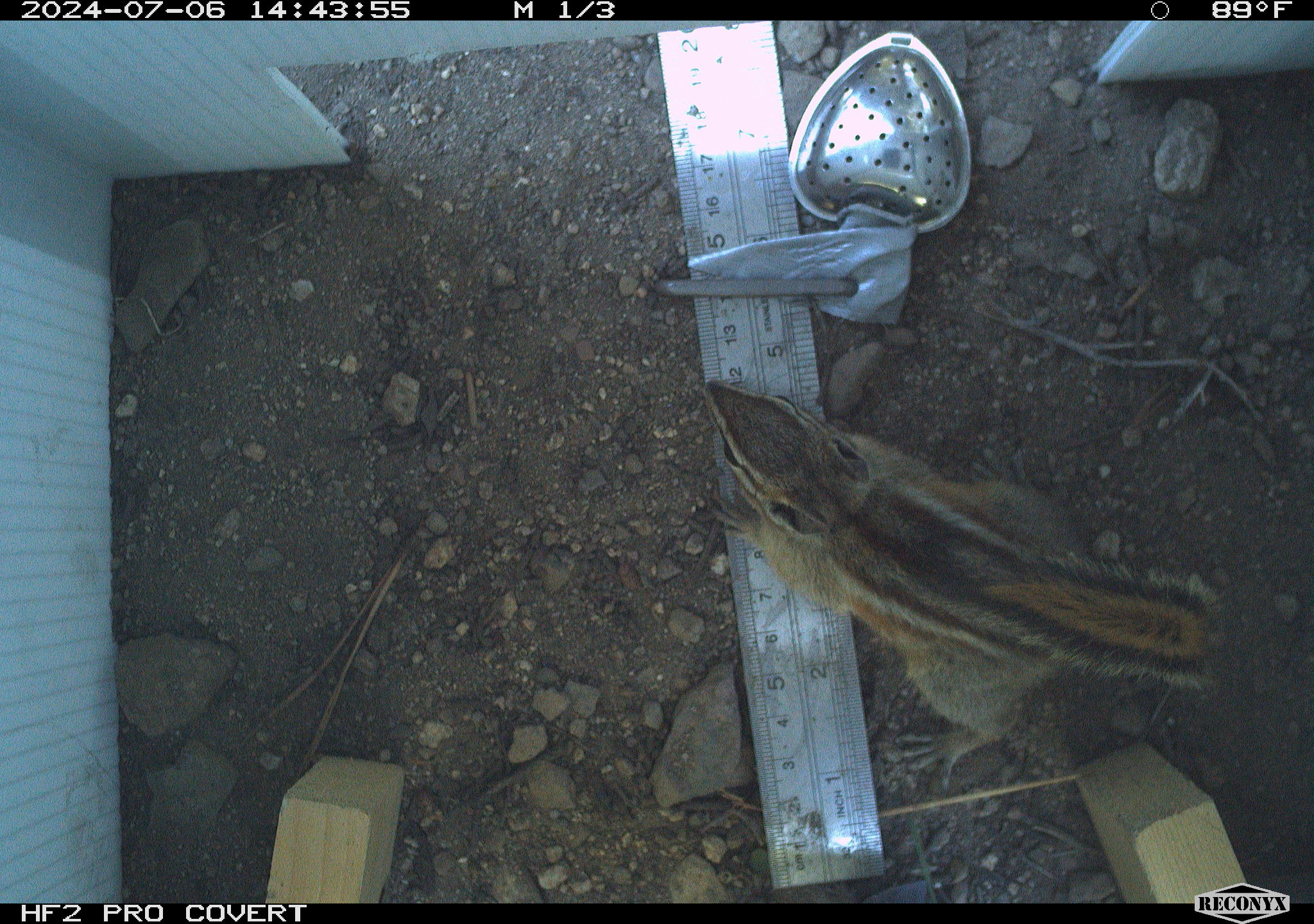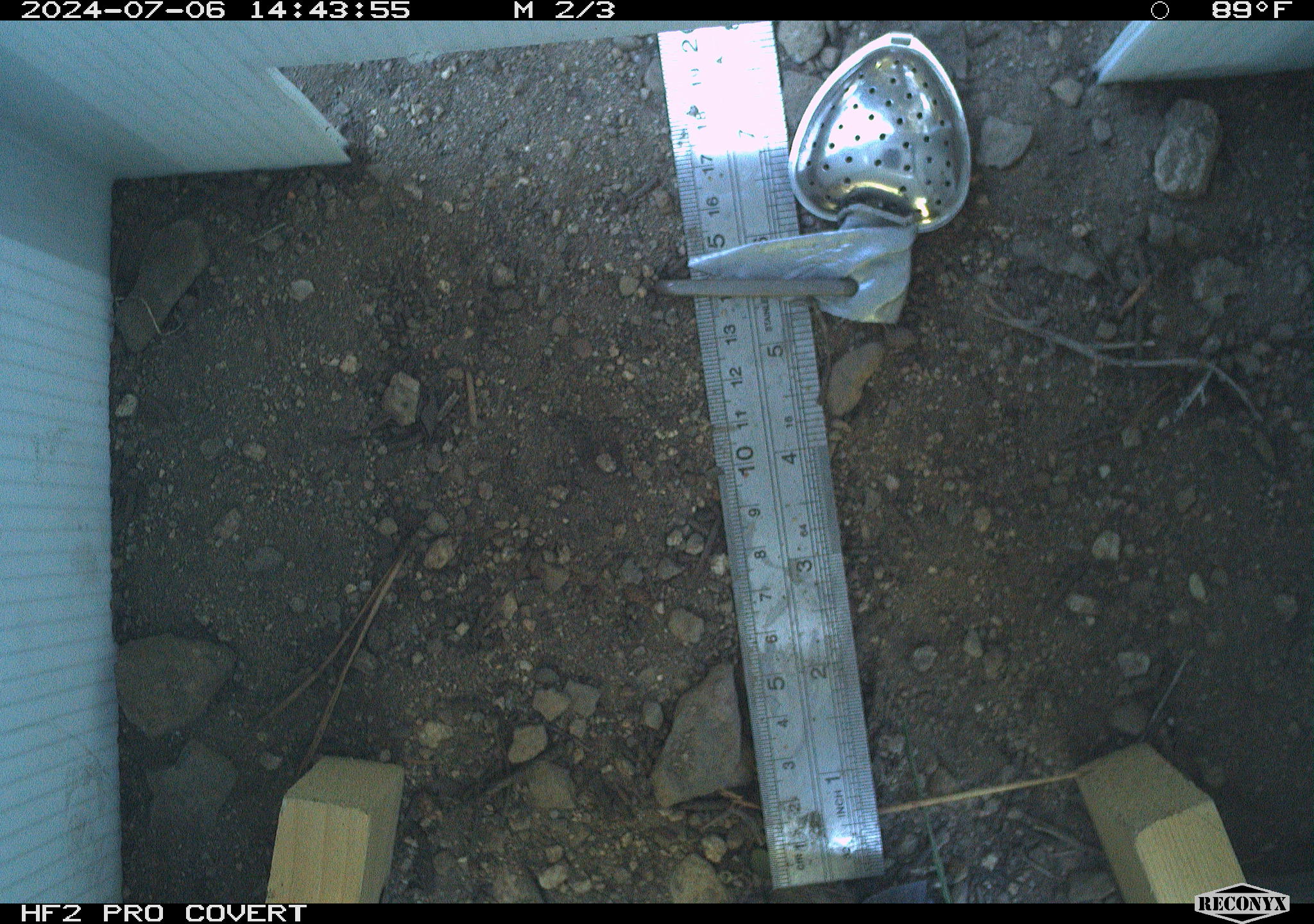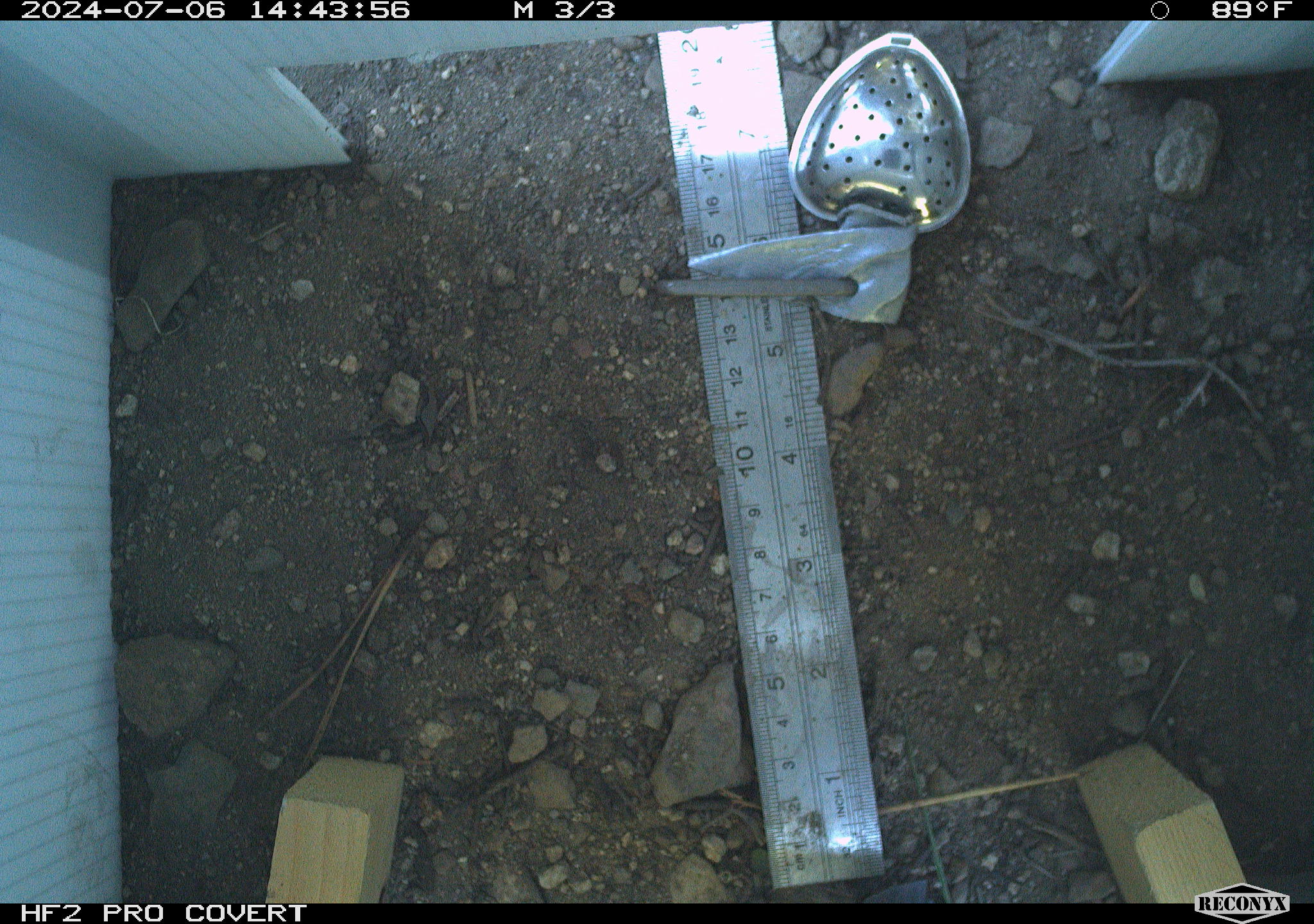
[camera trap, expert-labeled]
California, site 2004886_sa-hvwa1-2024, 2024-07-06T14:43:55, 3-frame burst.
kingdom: Animalia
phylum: Chordata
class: Mammalia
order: Rodentia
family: Sciuridae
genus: Neotamias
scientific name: Neotamias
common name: western chipmunks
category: neotamias species